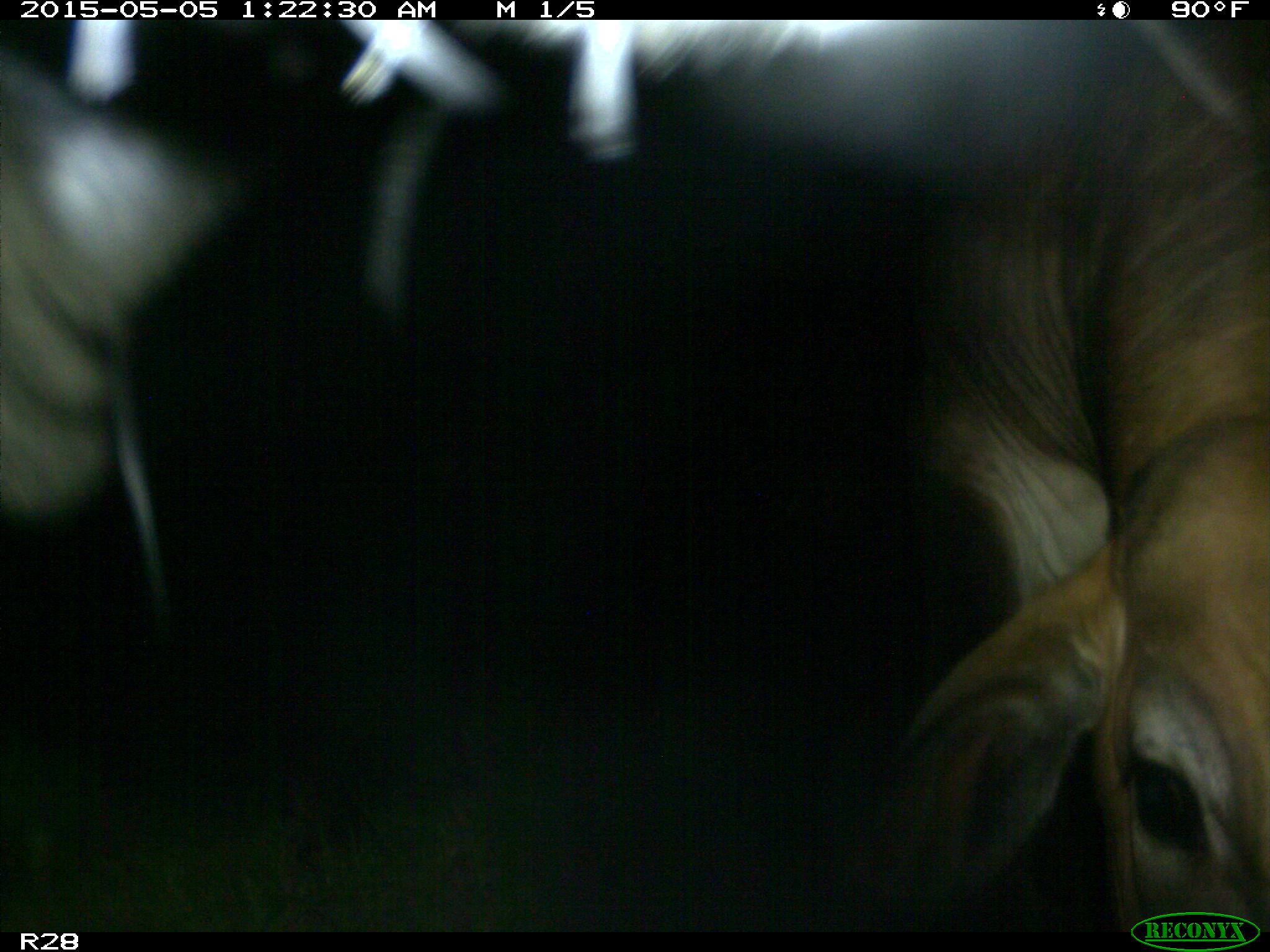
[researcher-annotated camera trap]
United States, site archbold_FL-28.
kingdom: Animalia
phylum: Chordata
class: Mammalia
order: Artiodactyla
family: Bovidae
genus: Bos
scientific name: Bos taurus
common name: domestic cow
Bos taurus (domestic cow).